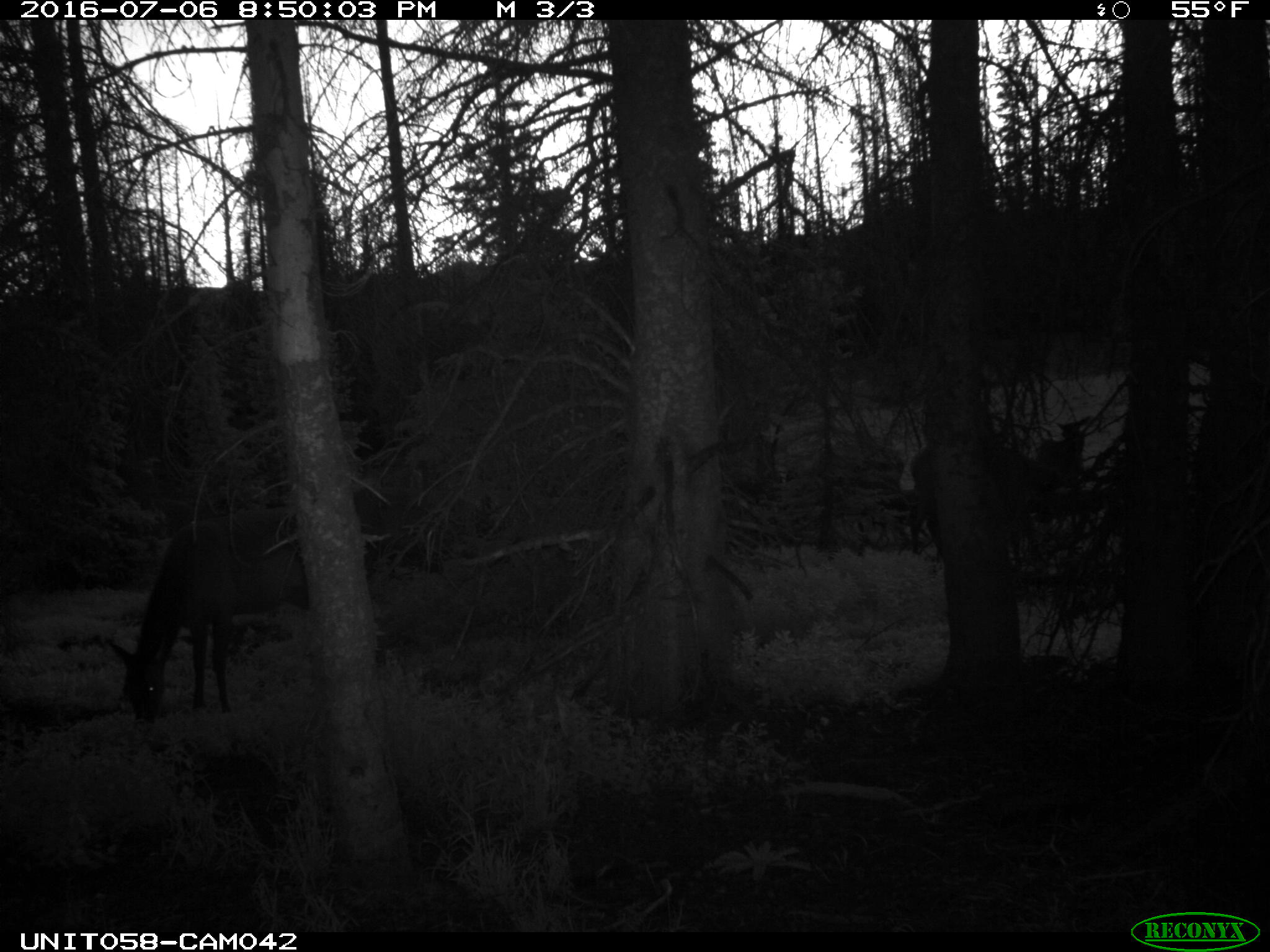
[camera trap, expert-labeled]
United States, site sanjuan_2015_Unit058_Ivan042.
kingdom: Animalia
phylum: Chordata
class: Mammalia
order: Artiodactyla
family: Cervidae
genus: Cervus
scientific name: Cervus elaphus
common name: red deer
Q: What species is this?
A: Cervus elaphus (red deer).